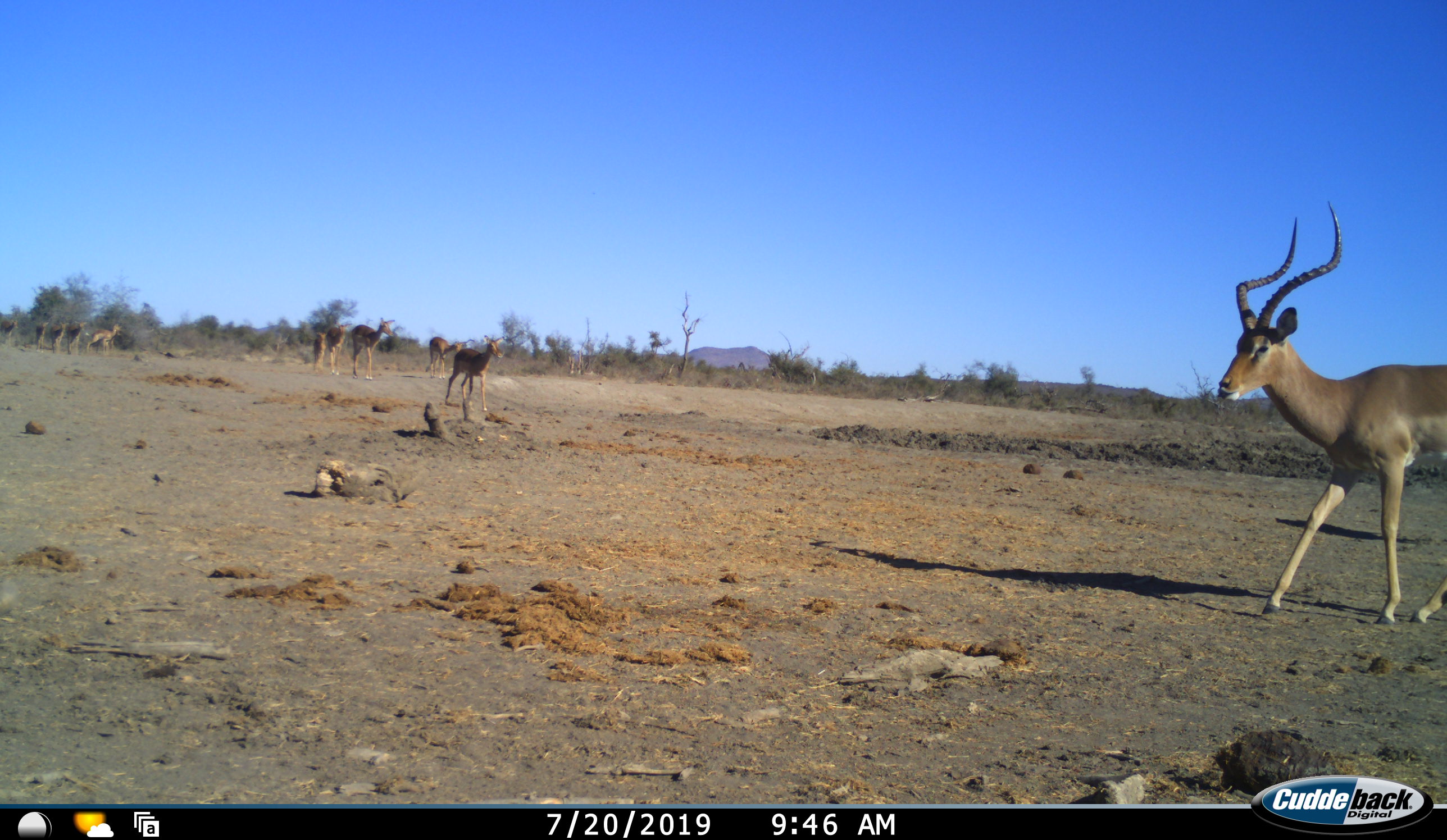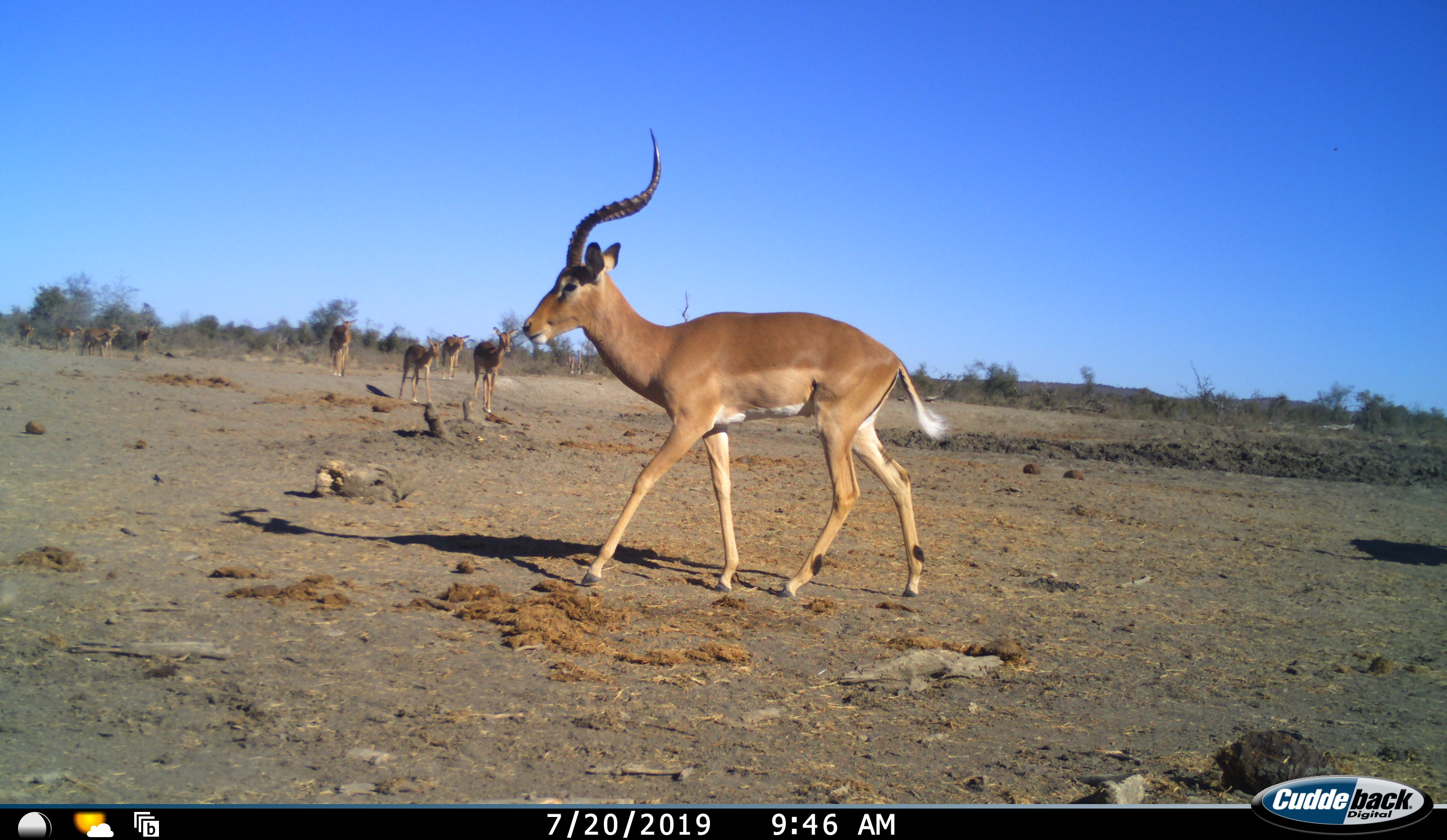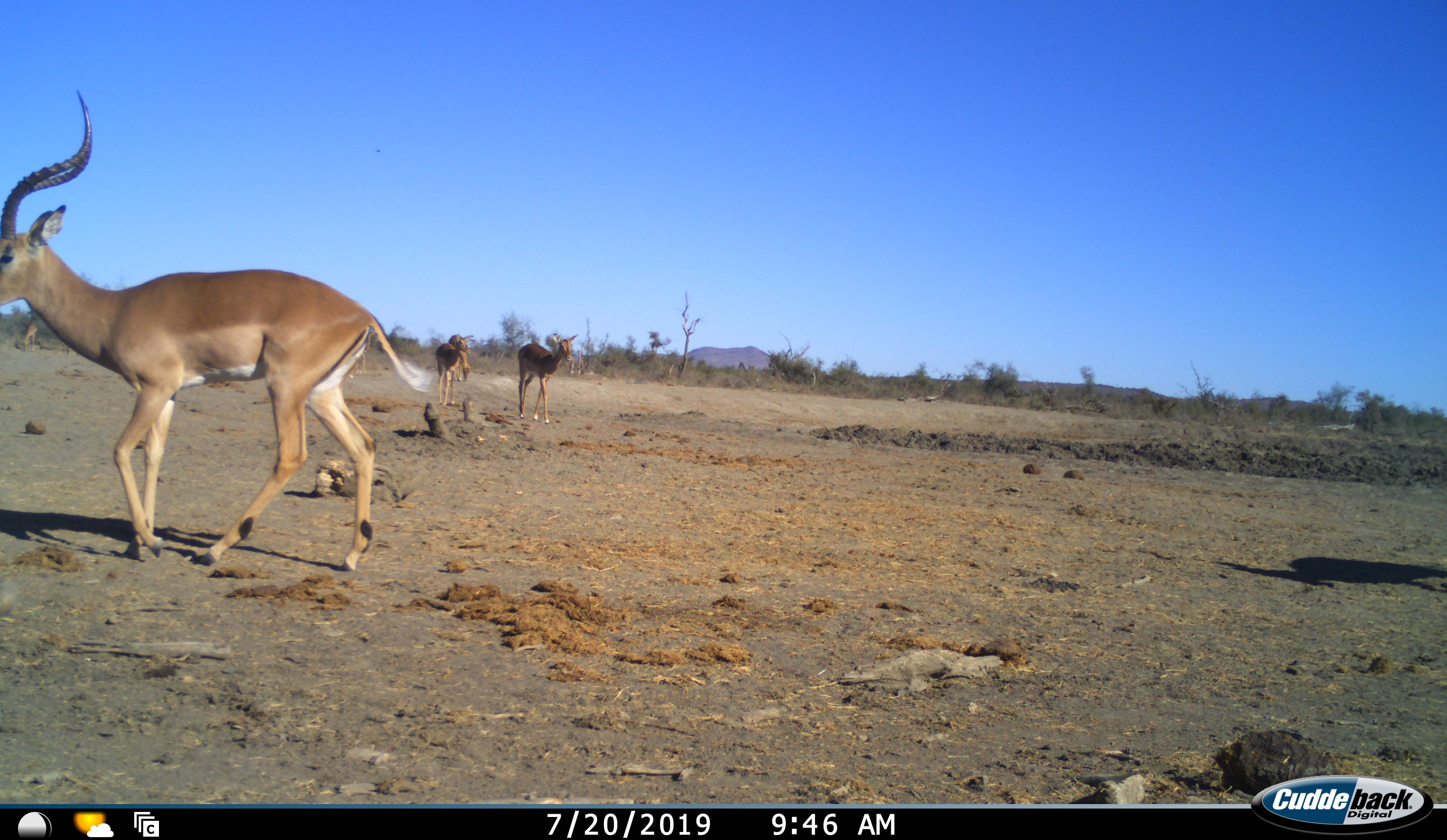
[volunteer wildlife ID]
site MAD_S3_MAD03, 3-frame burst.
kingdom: Animalia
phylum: Chordata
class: Mammalia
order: Artiodactyla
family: Bovidae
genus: Aepyceros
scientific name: Aepyceros melampus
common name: impala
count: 11-50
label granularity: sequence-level